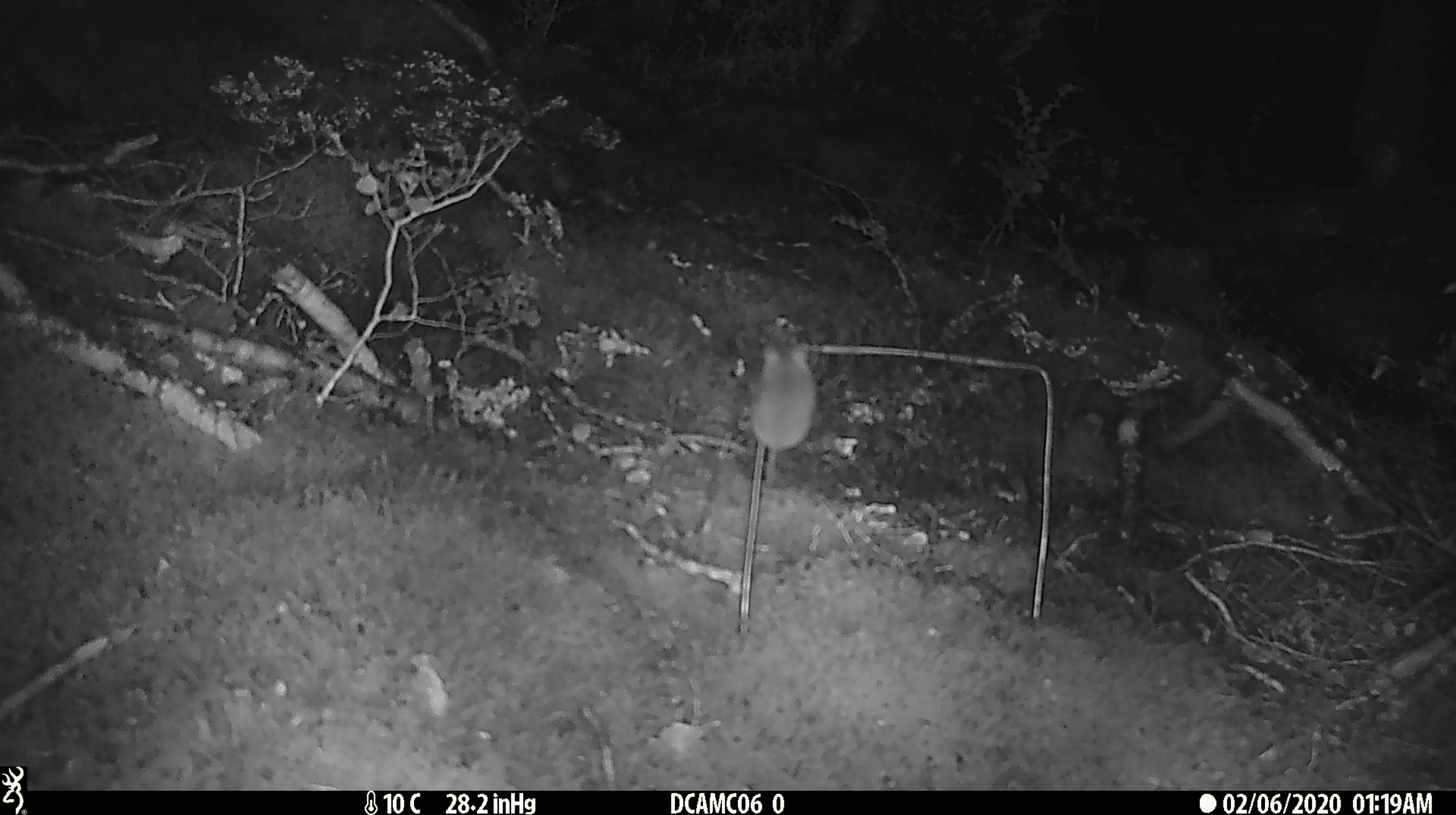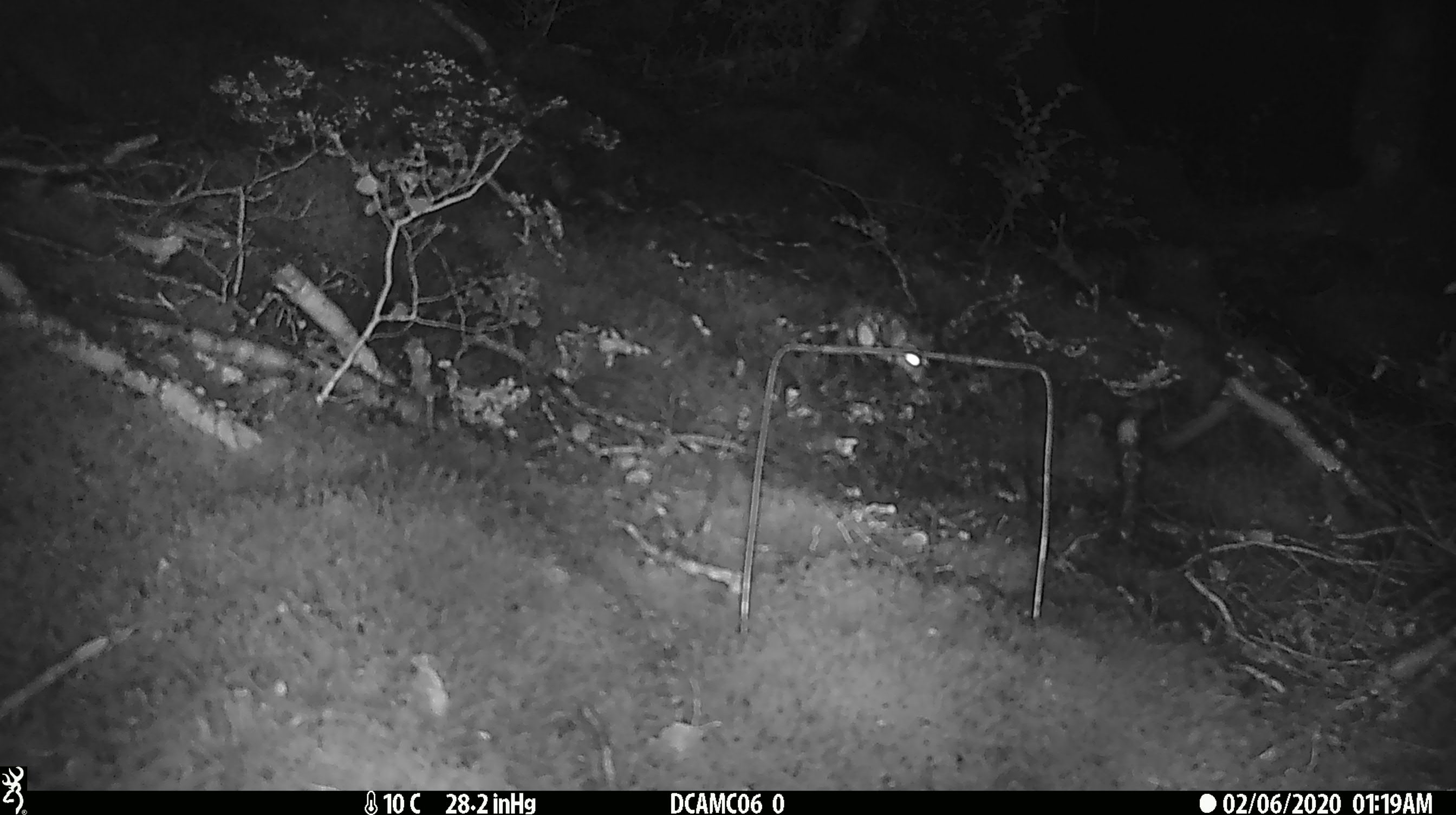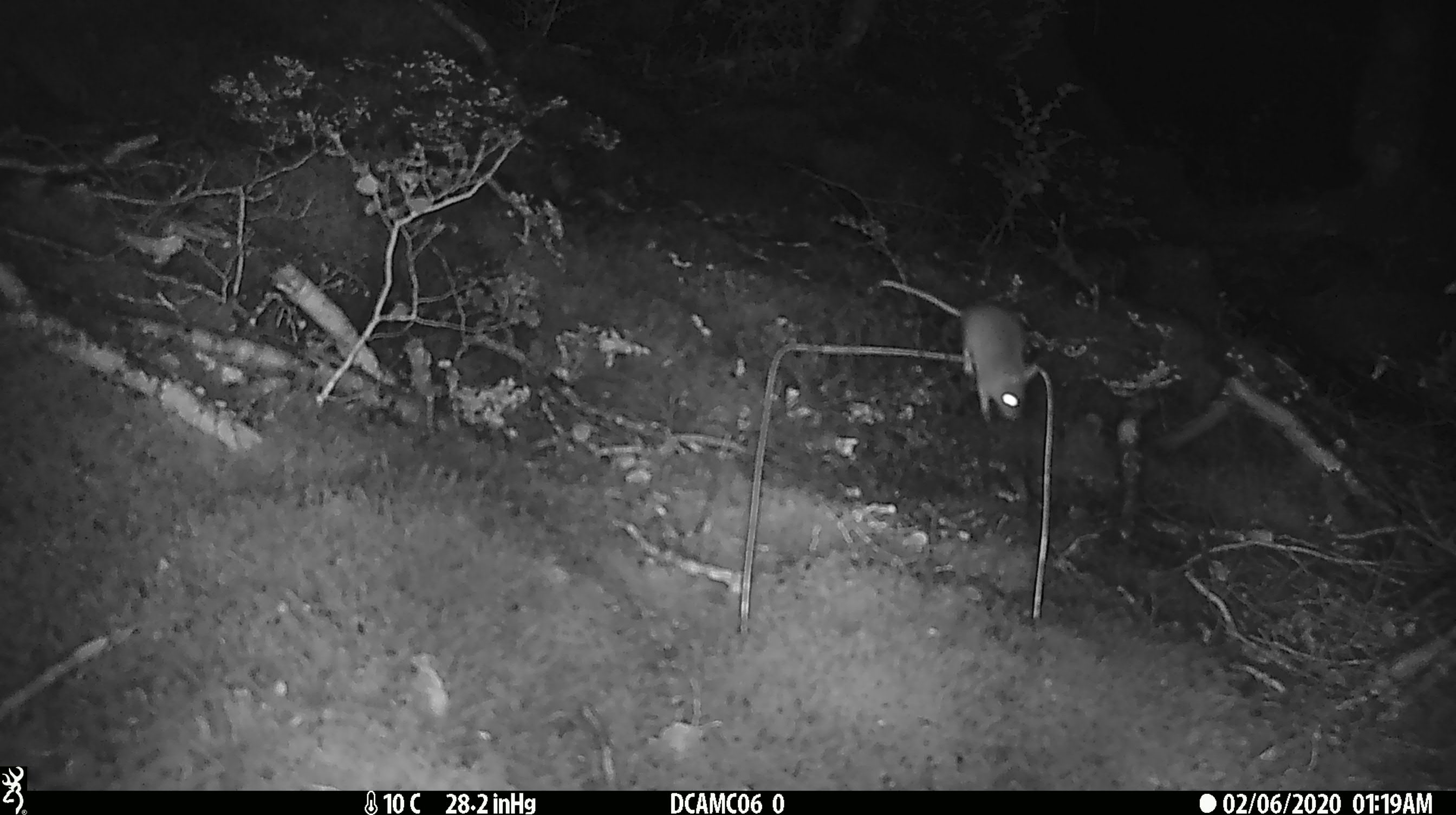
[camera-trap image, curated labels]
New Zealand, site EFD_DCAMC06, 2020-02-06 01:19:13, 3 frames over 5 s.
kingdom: Animalia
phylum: Chordata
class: Mammalia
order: Rodentia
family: Muridae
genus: Mus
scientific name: Mus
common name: mouse